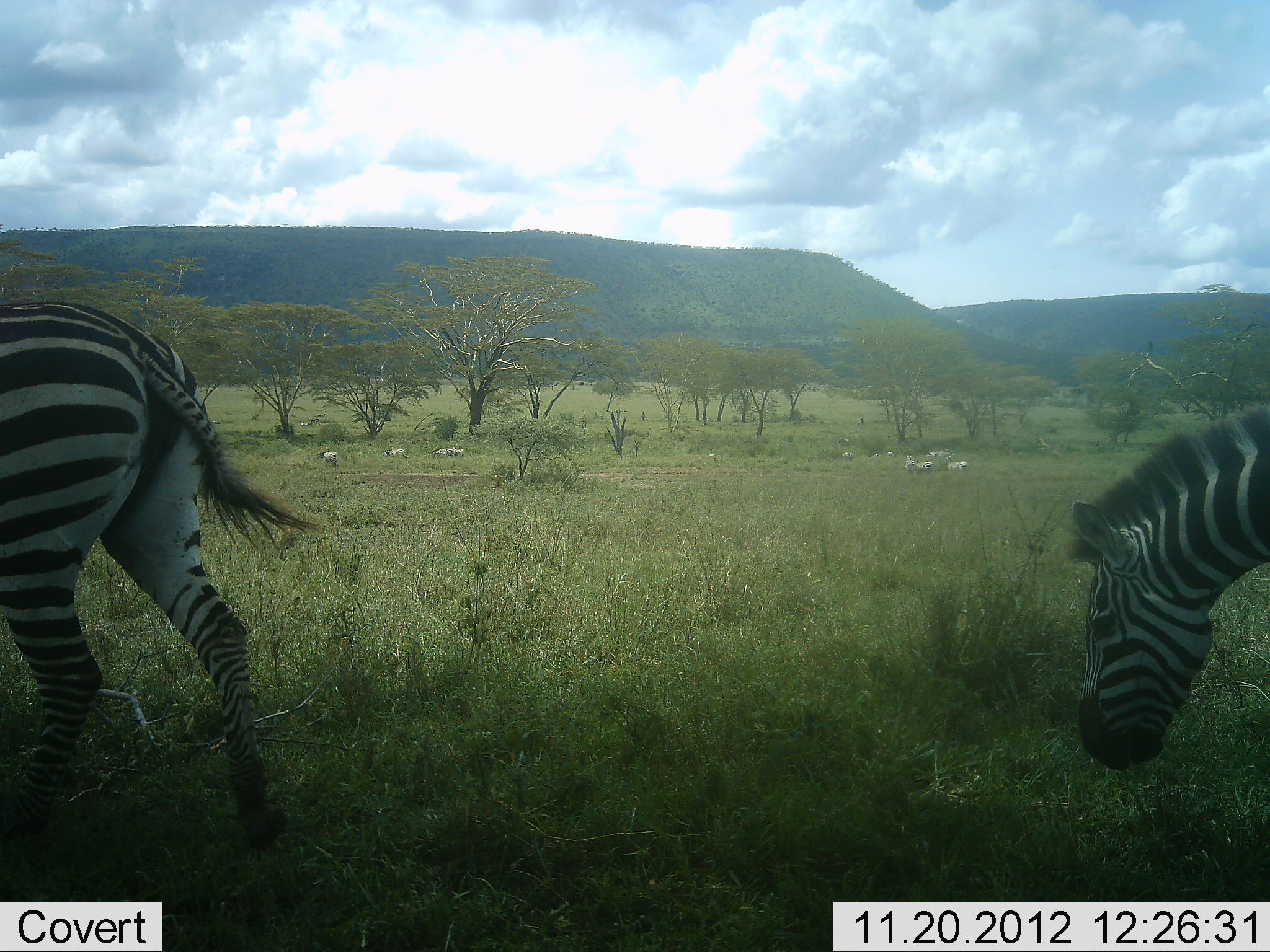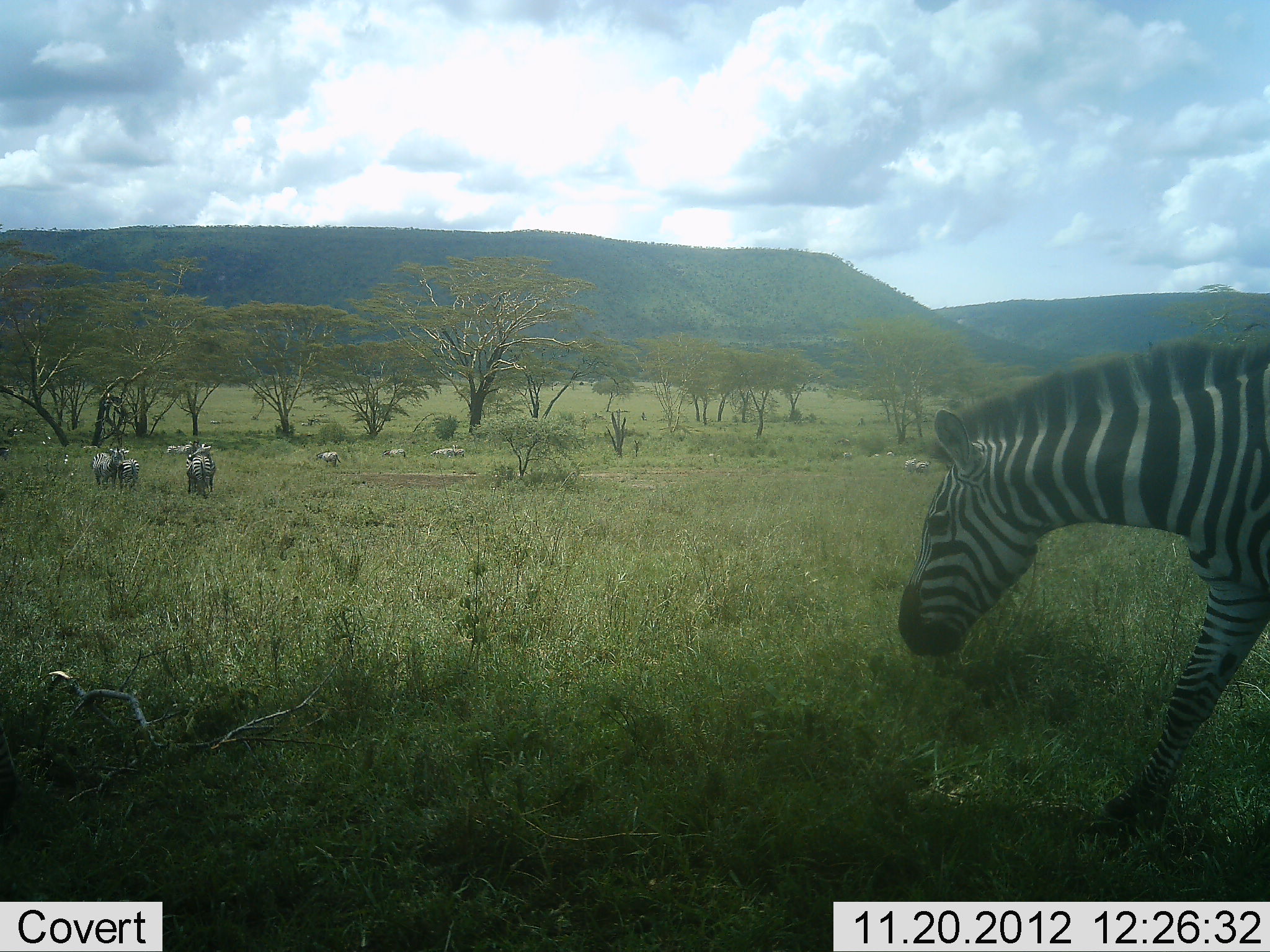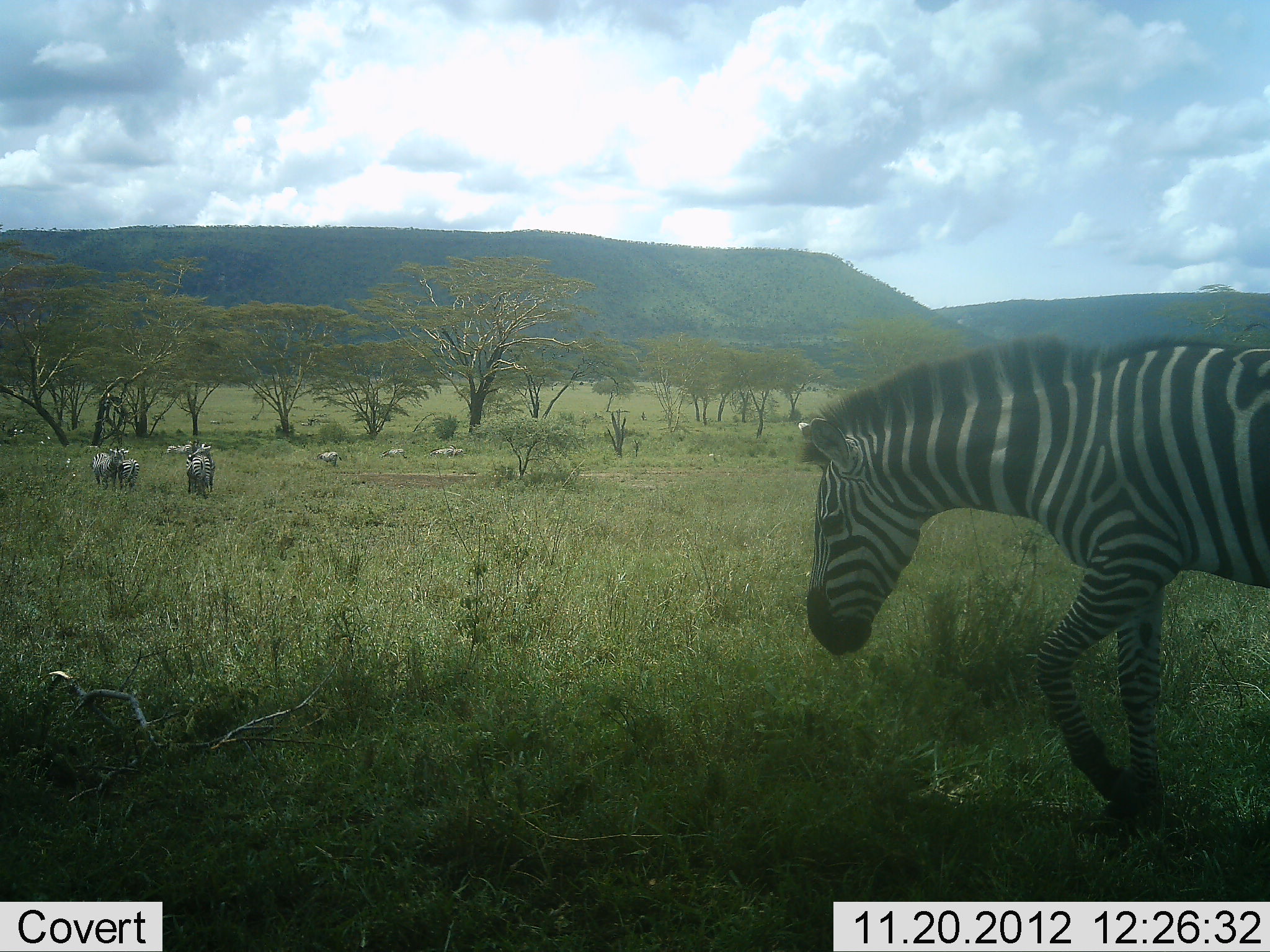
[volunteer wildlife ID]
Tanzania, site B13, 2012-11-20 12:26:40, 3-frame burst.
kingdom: Animalia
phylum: Chordata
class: Mammalia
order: Perissodactyla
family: Equidae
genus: Equus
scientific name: Equus quagga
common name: plains zebra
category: zebra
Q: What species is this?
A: Zebra (plains zebra) (Equus quagga).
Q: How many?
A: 11-50.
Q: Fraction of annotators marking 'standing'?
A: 58%.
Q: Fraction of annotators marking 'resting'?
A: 0%.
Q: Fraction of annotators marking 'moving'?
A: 100%.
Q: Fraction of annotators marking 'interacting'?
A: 8%.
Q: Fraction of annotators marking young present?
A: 0%.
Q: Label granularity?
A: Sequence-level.